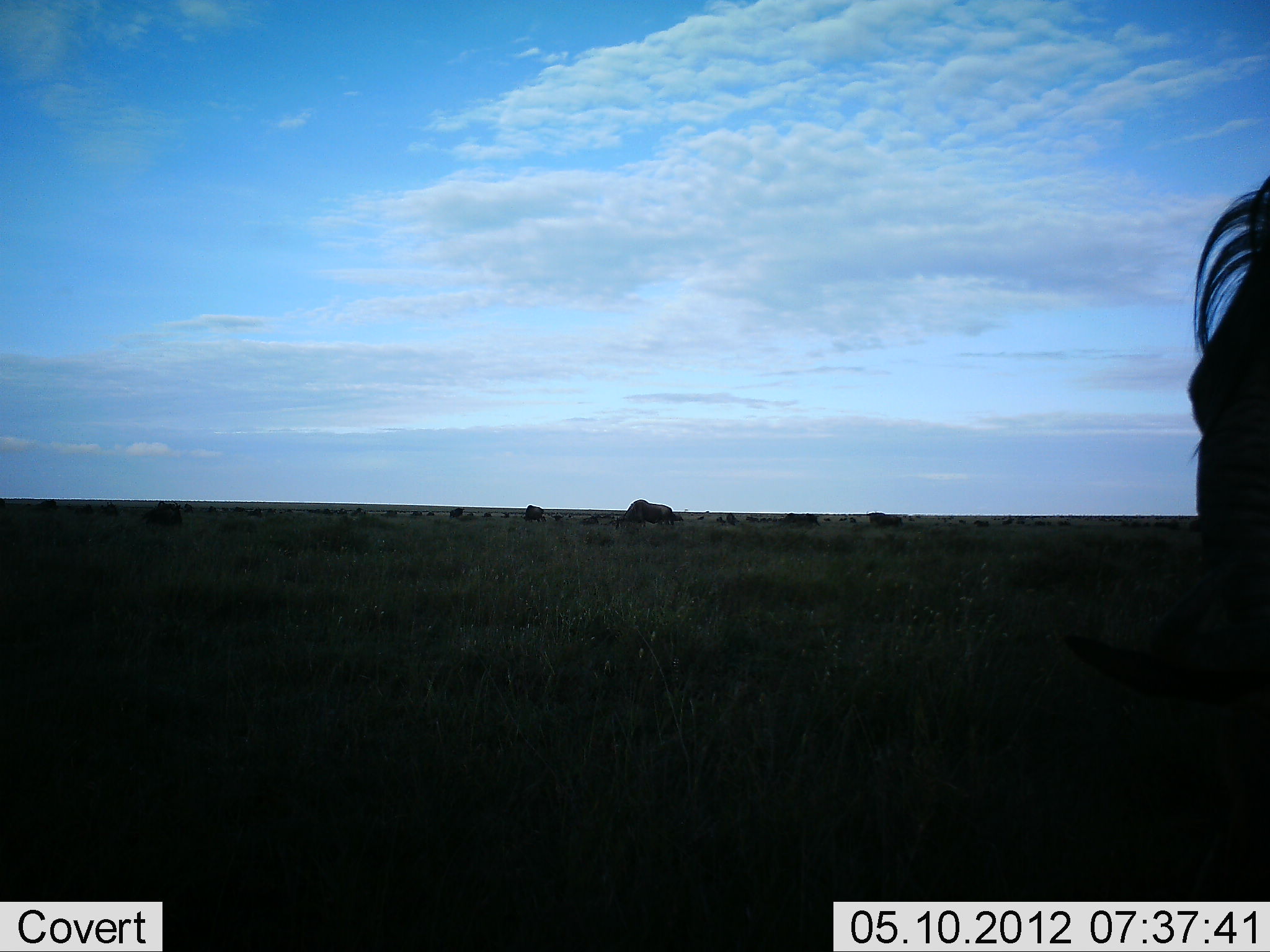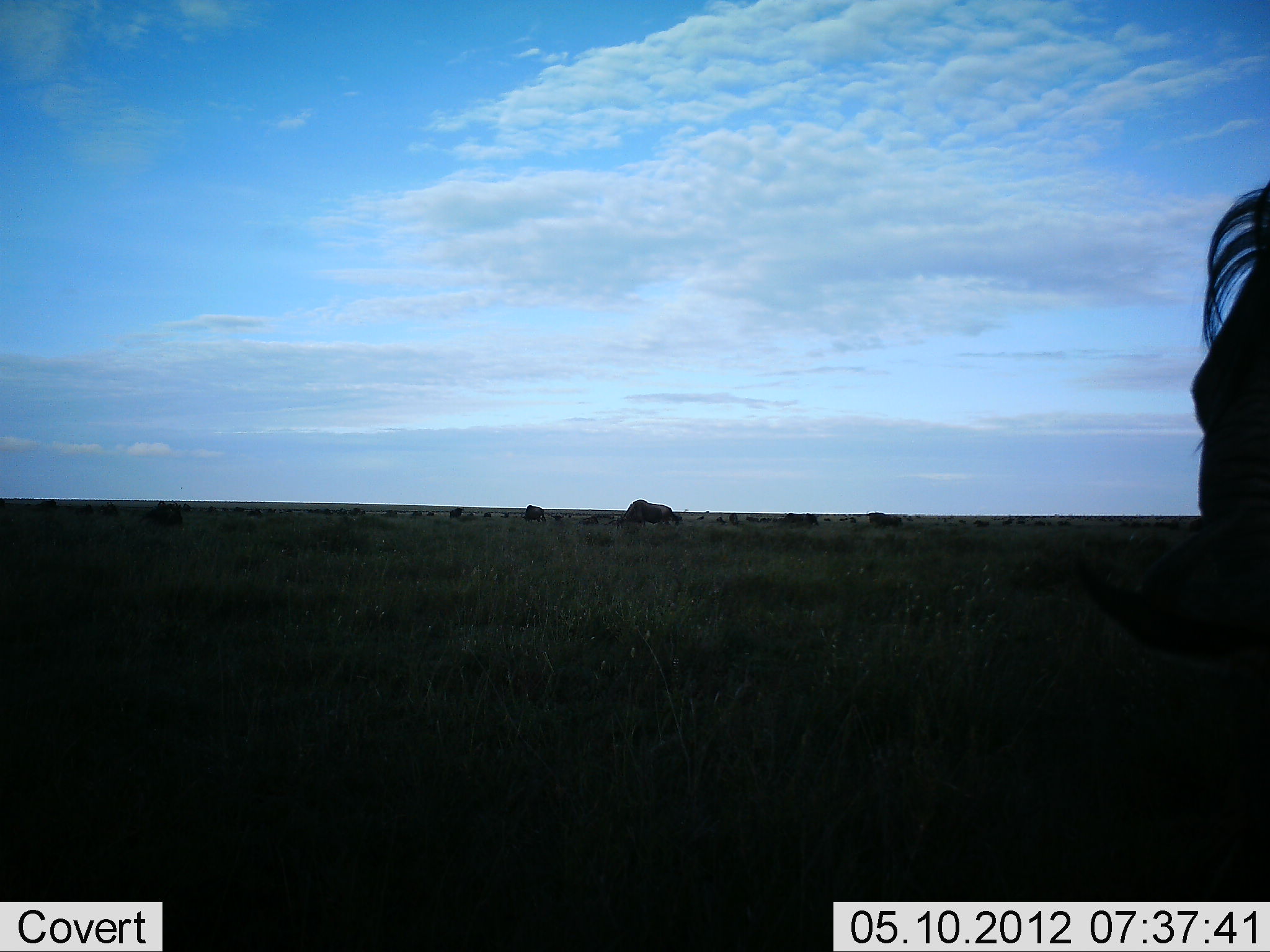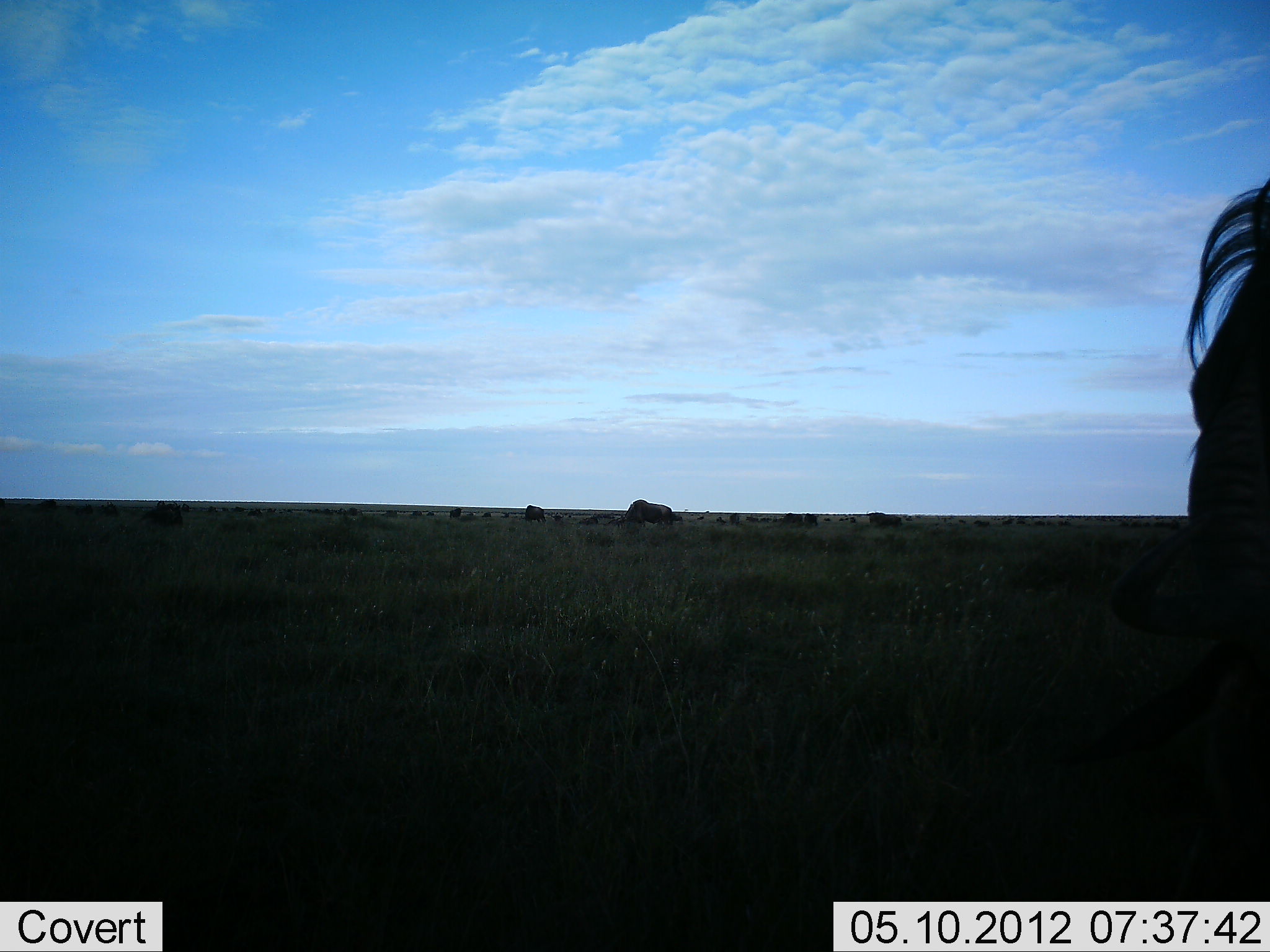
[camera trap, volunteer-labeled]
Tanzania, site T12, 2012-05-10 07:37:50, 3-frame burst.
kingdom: Animalia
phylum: Chordata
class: Mammalia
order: Artiodactyla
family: Bovidae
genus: Connochaetes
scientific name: Connochaetes taurinus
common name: blue wildebeest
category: wildebeest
Wildebeest (blue wildebeest) (Connochaetes taurinus), count 11-50. Behavior (volunteer vote fractions): standing 50%, resting 17%, moving 8%, interacting 0%. Young present (vote fraction): 0%. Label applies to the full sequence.